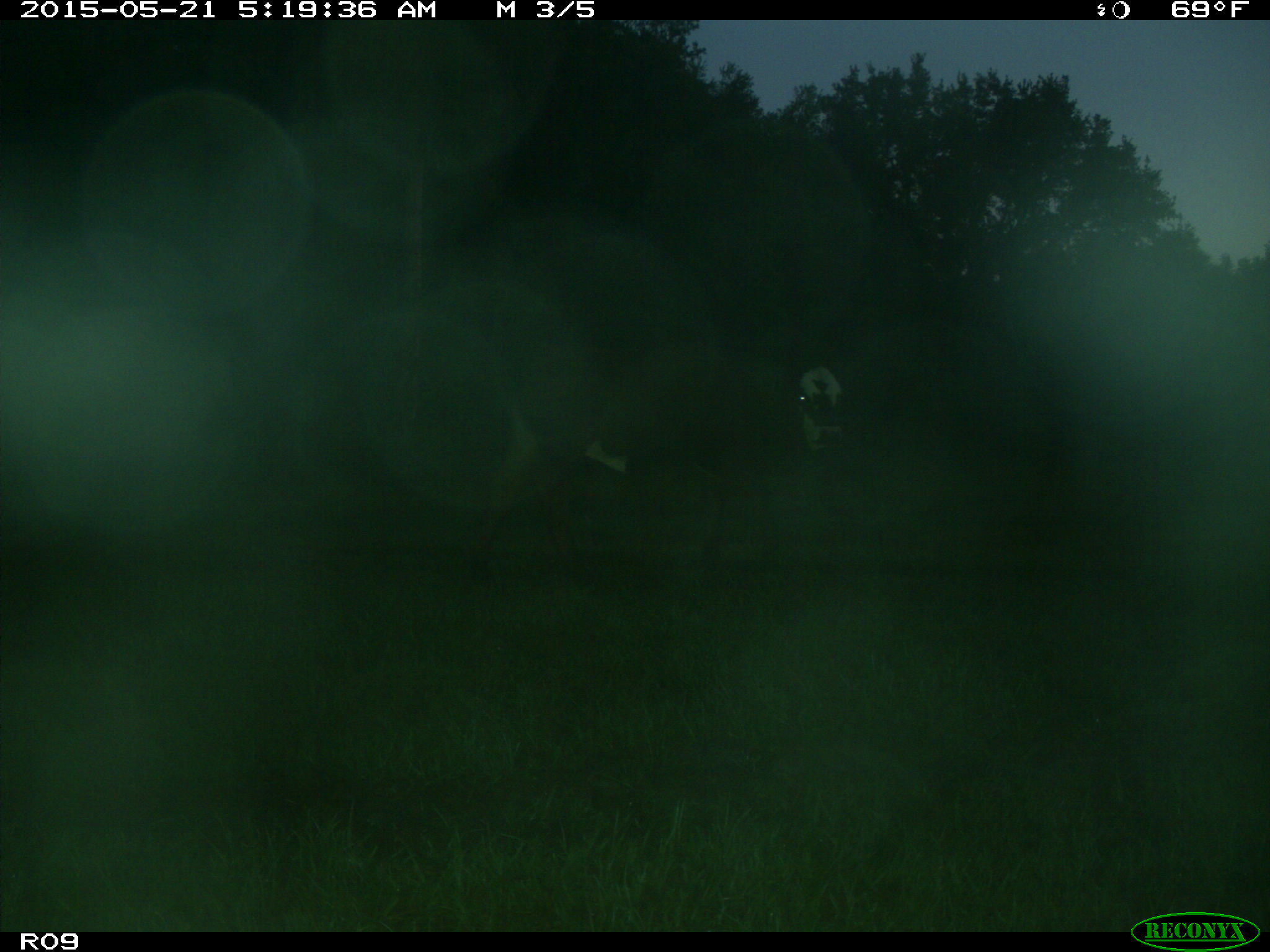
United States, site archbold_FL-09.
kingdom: Animalia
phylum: Chordata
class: Mammalia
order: Artiodactyla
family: Bovidae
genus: Bos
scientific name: Bos taurus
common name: domestic cow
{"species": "Bos taurus (domestic cow)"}